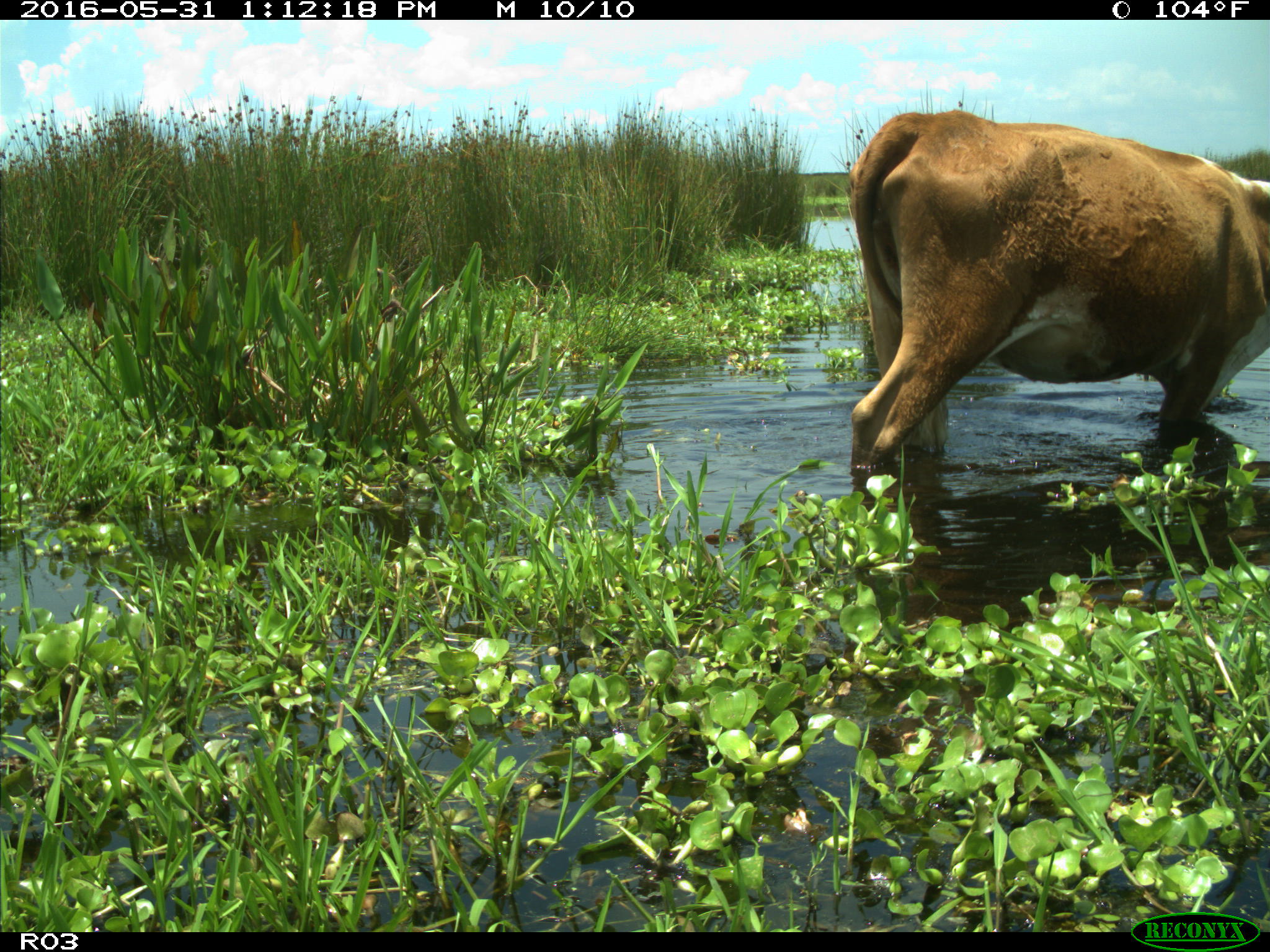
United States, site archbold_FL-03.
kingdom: Animalia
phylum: Chordata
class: Mammalia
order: Artiodactyla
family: Bovidae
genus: Bos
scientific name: Bos taurus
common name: domestic cow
Bos taurus (domestic cow).